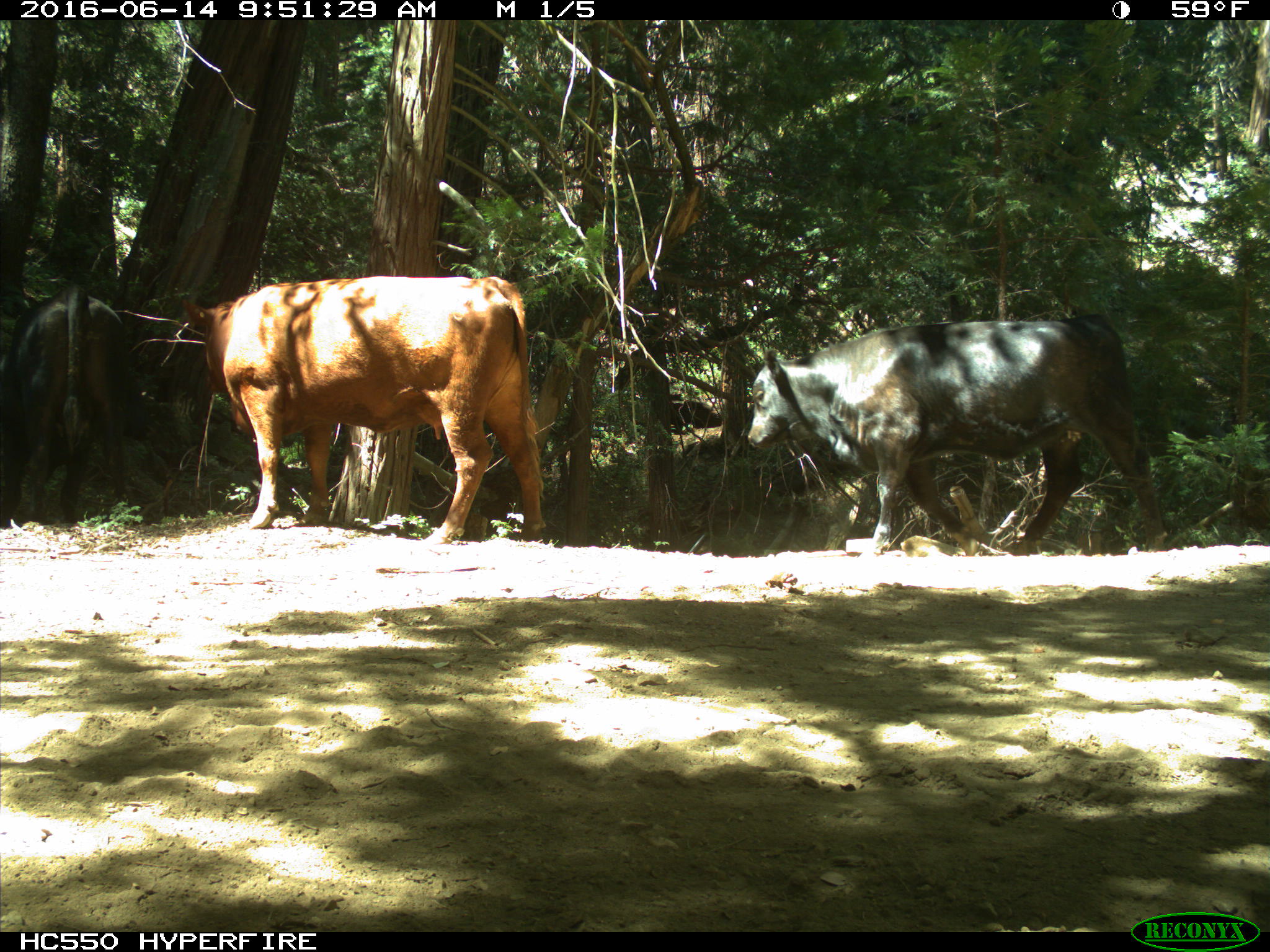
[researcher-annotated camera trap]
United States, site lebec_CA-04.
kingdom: Animalia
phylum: Chordata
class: Mammalia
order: Artiodactyla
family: Bovidae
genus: Bos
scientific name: Bos taurus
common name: domestic cow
Bos taurus (domestic cow).